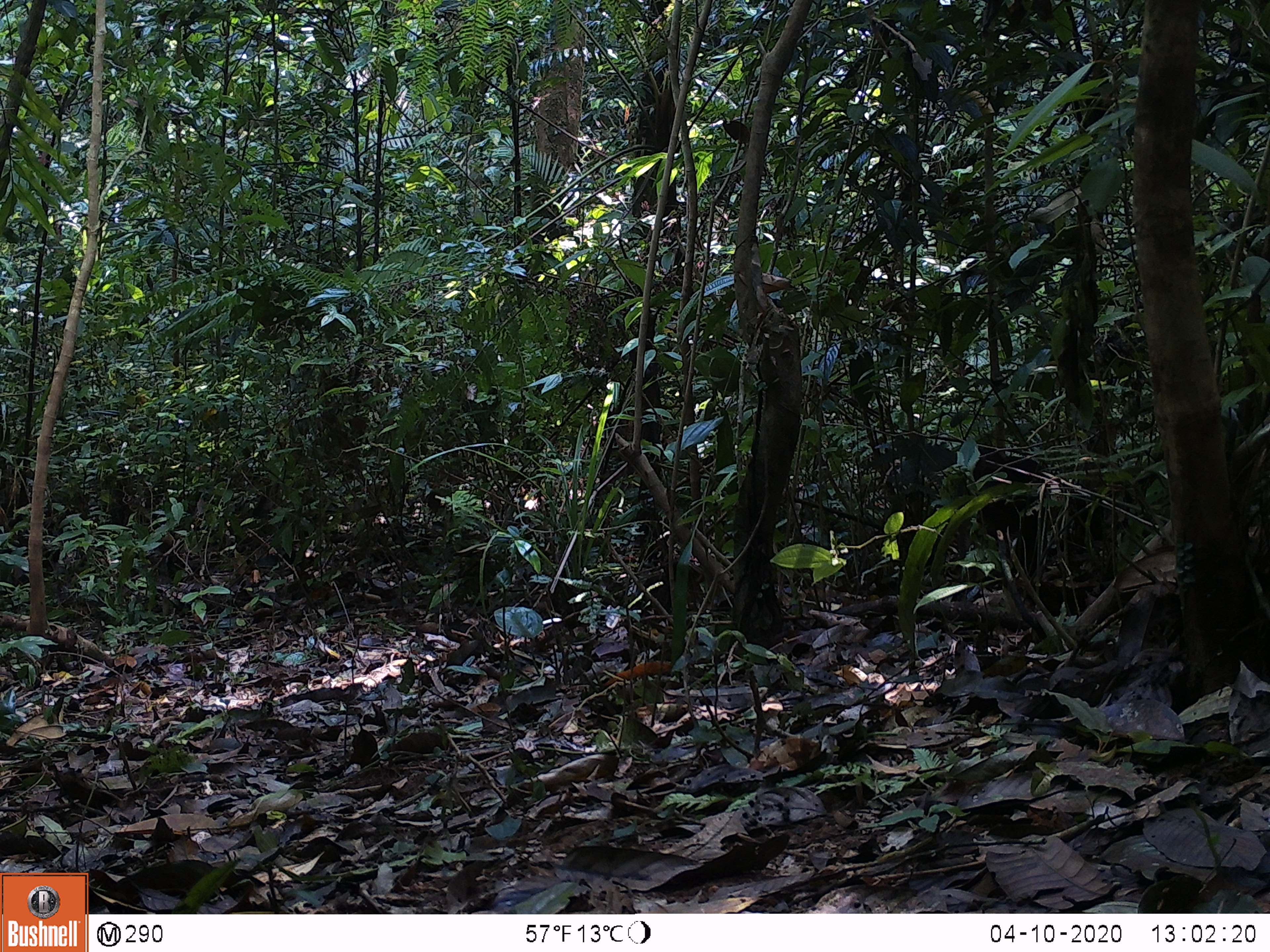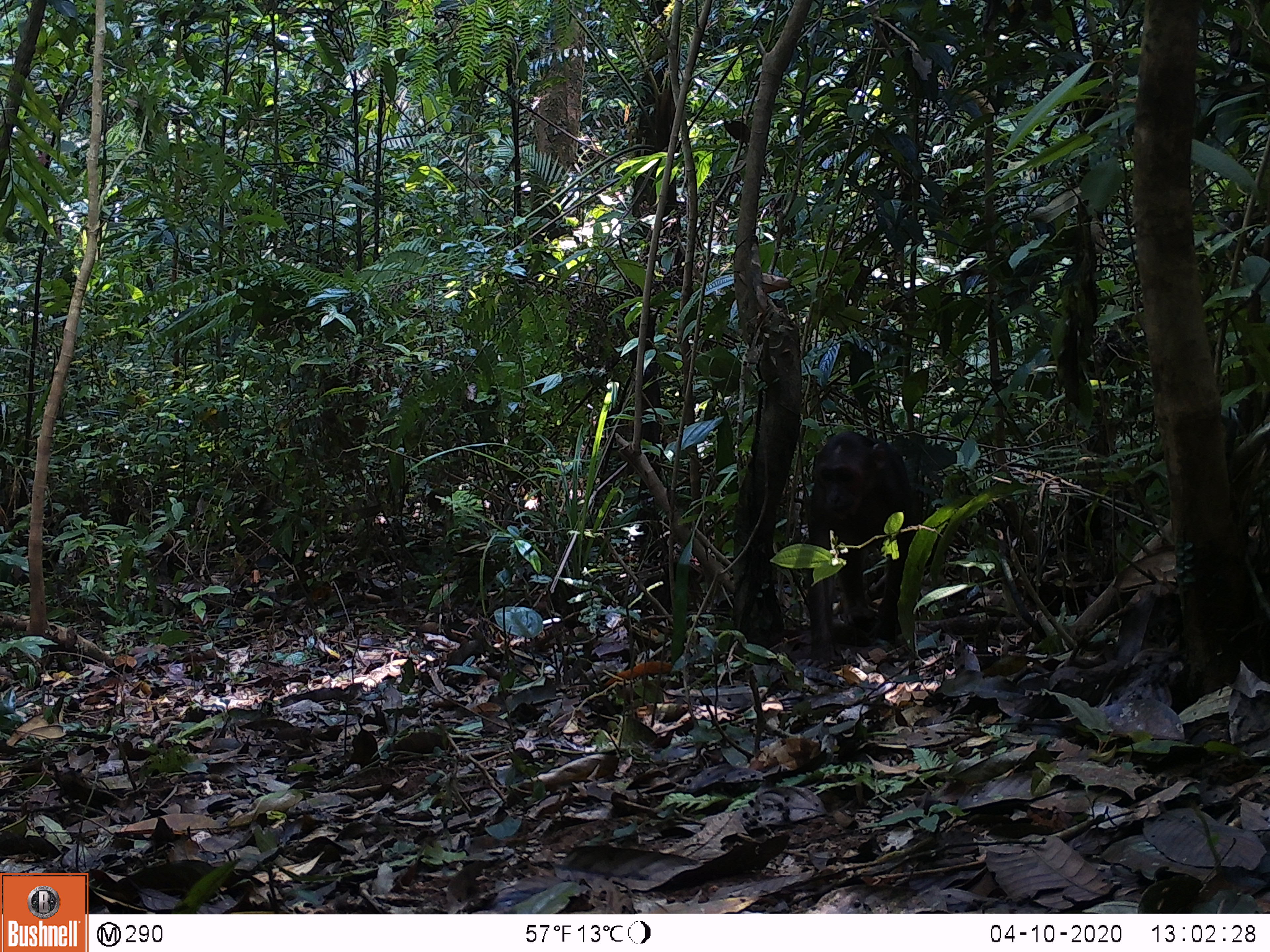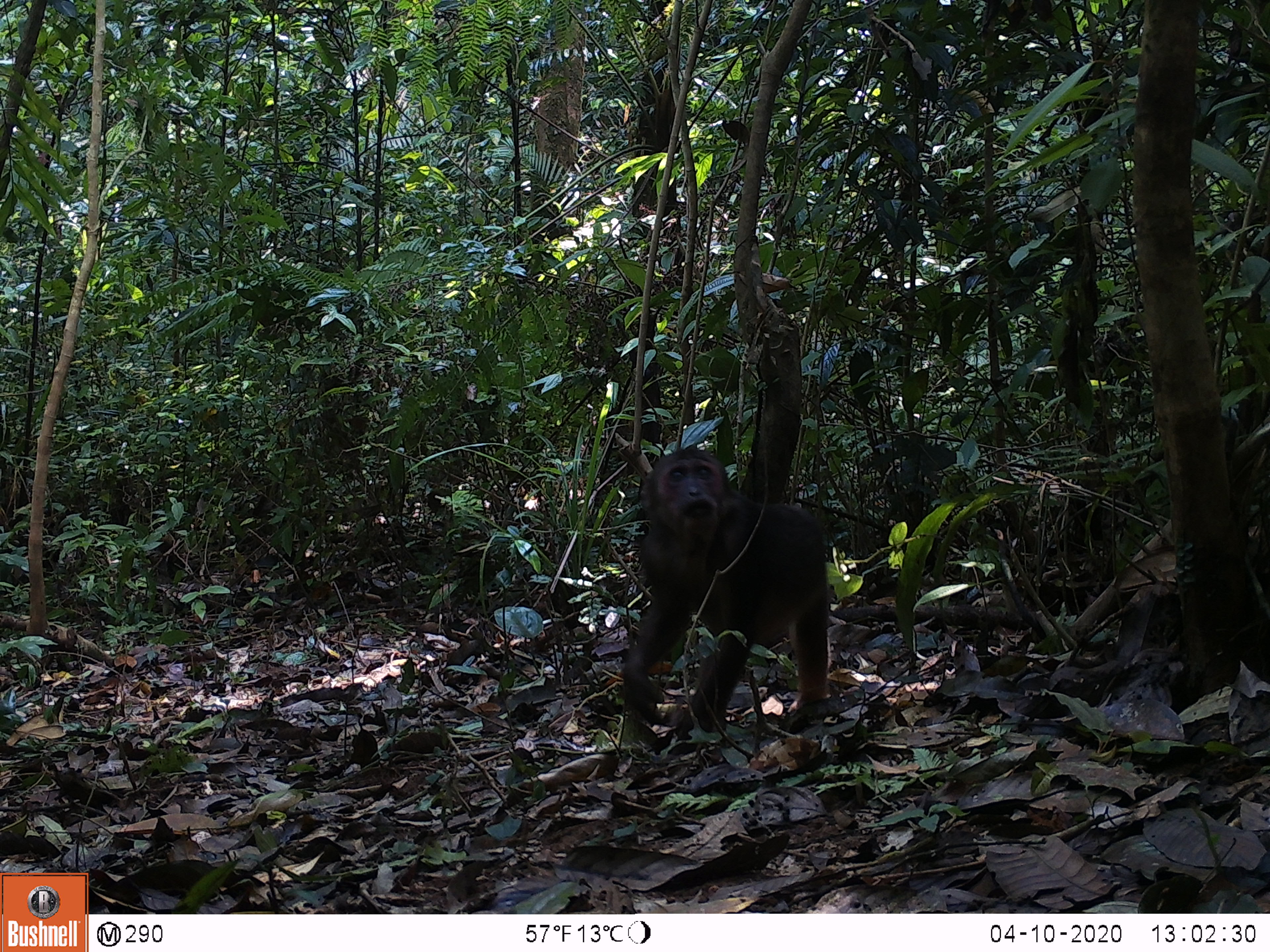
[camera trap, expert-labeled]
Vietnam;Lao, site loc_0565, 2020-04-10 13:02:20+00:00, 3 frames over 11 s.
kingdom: Animalia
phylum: Chordata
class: Mammalia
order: Primates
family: Cercopithecidae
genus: Macaca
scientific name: Macaca arctoides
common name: stump-tailed macaque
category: stump tailed macaque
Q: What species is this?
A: Stump tailed macaque (stump-tailed macaque) (Macaca arctoides).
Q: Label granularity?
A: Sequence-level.